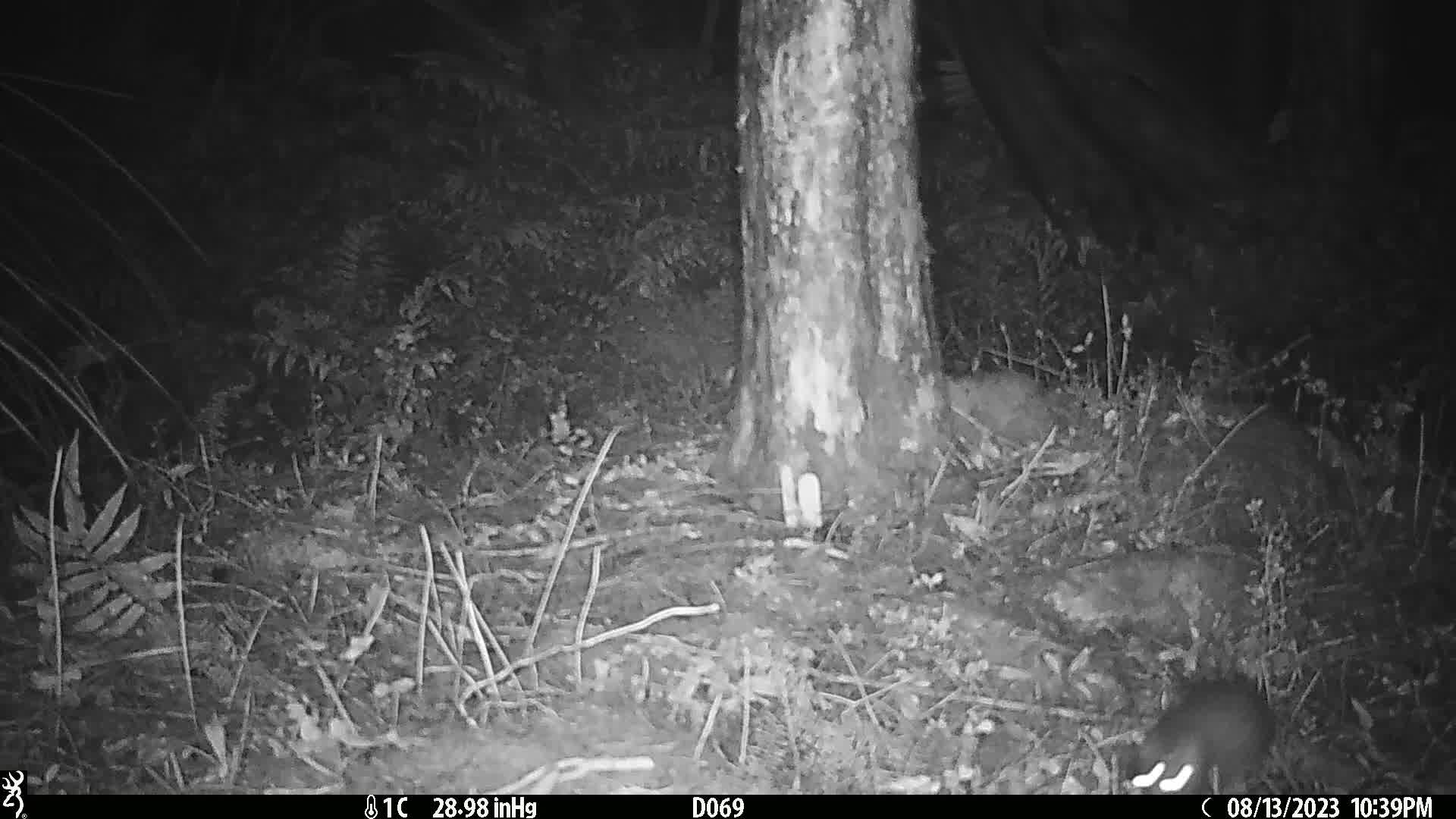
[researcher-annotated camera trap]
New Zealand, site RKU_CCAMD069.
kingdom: Animalia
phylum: Chordata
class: Mammalia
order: Rodentia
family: Muridae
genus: Rattus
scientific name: Rattus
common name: rat